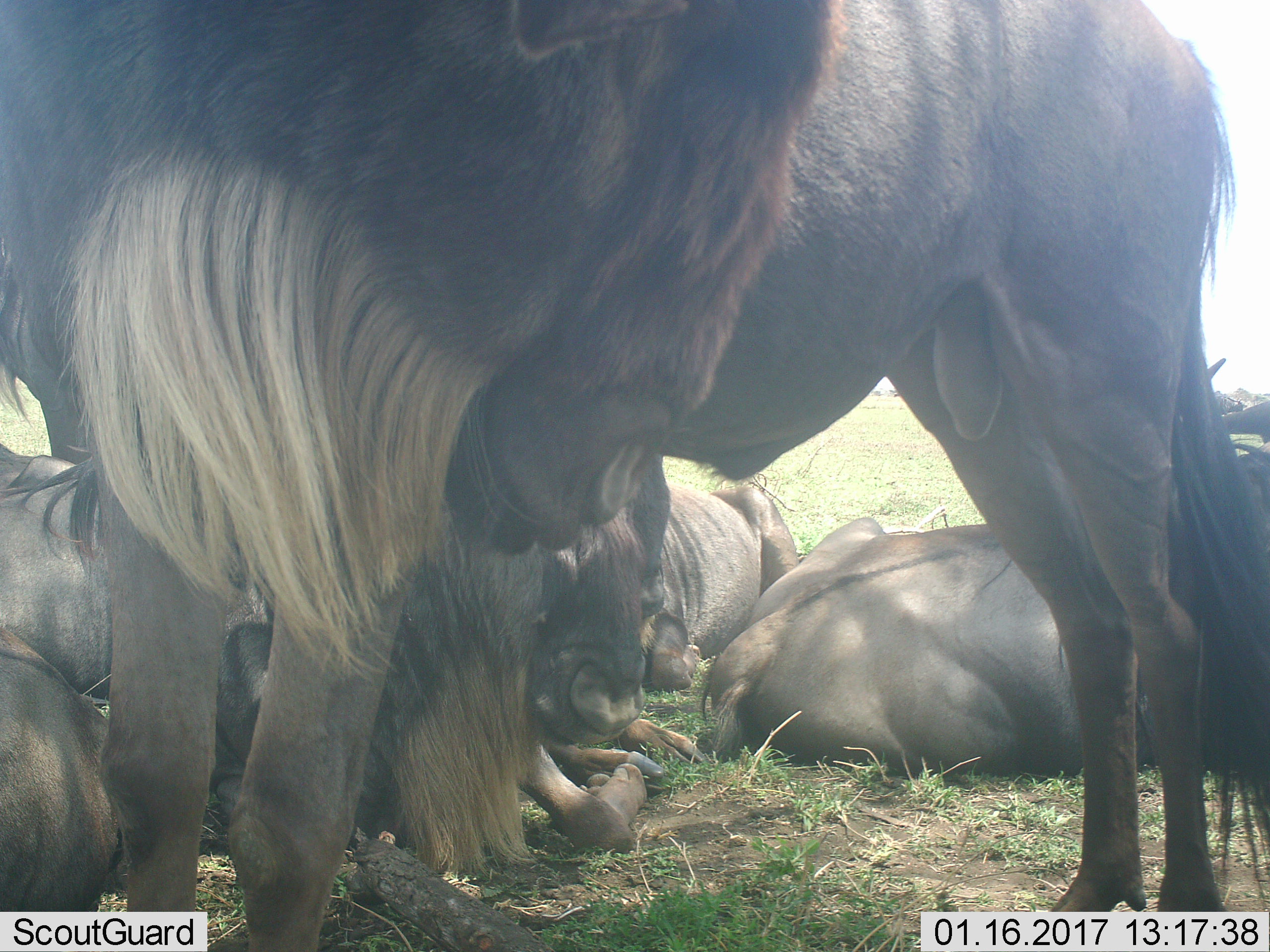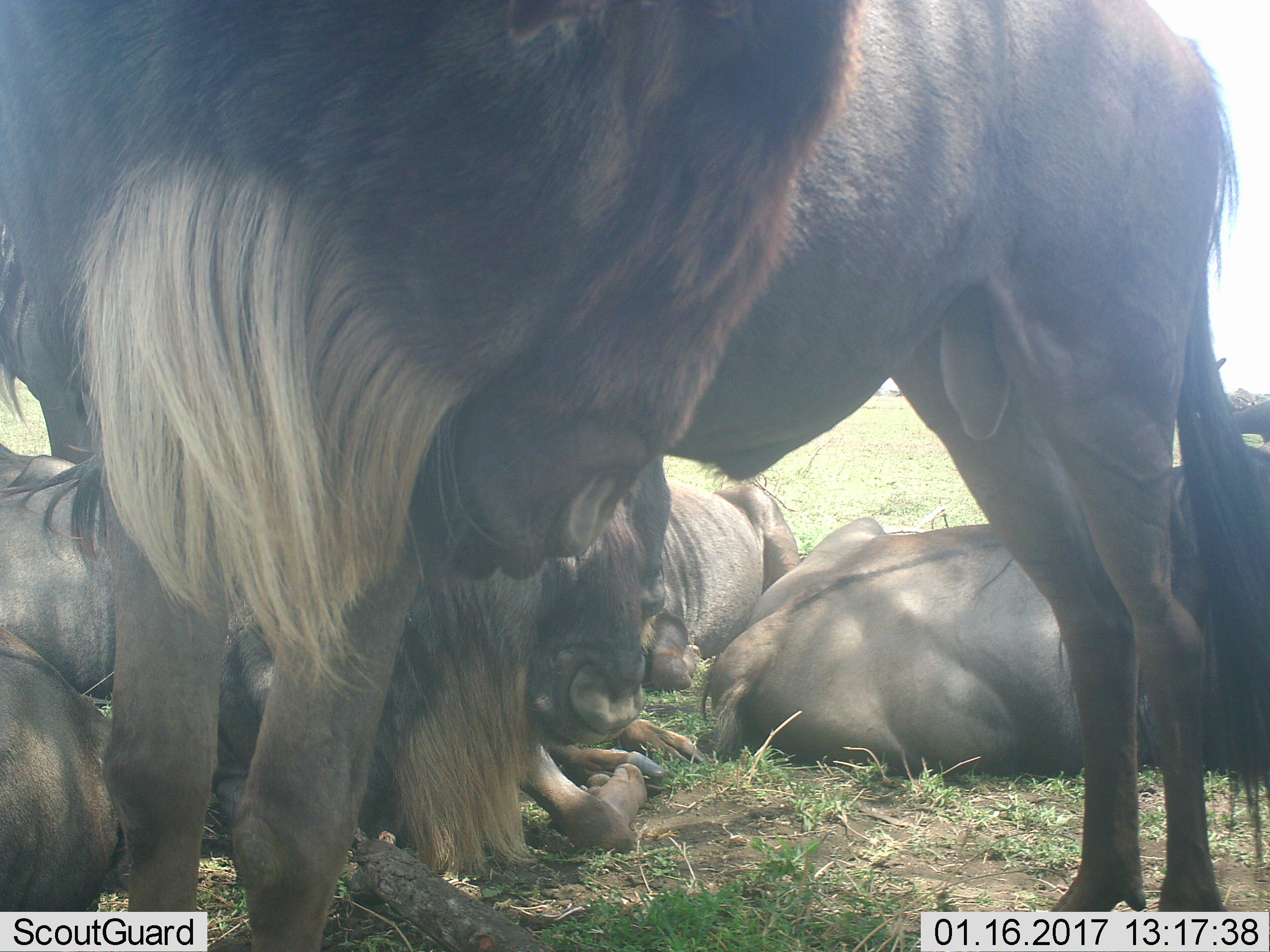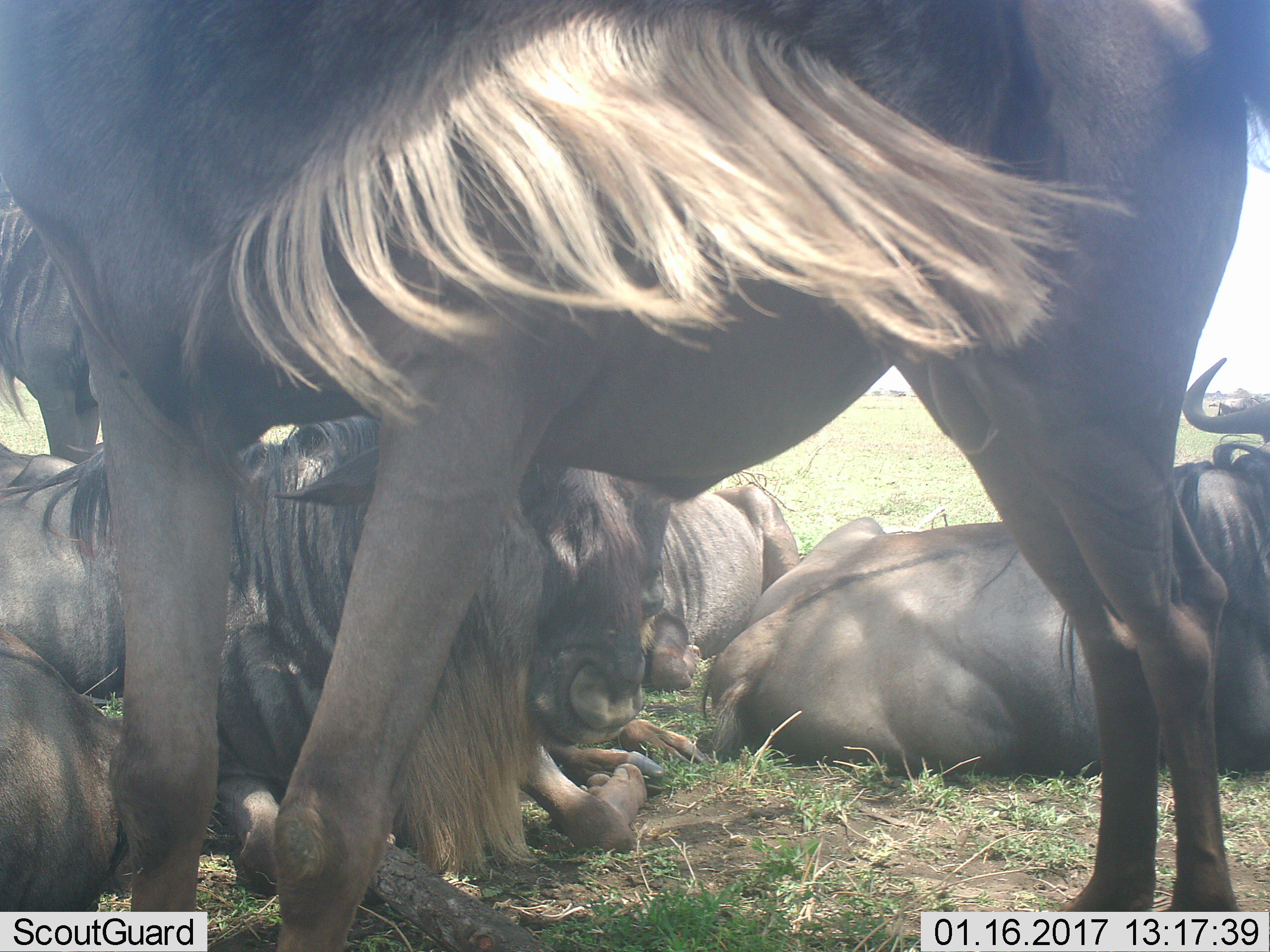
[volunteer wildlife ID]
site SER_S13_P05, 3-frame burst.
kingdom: Animalia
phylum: Chordata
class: Mammalia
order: Artiodactyla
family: Bovidae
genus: Connochaetes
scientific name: Connochaetes taurinus taurinus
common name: blue wildebeest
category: wildebeestblue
Wildebeestblue (blue wildebeest) (Connochaetes taurinus taurinus), count 5. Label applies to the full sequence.